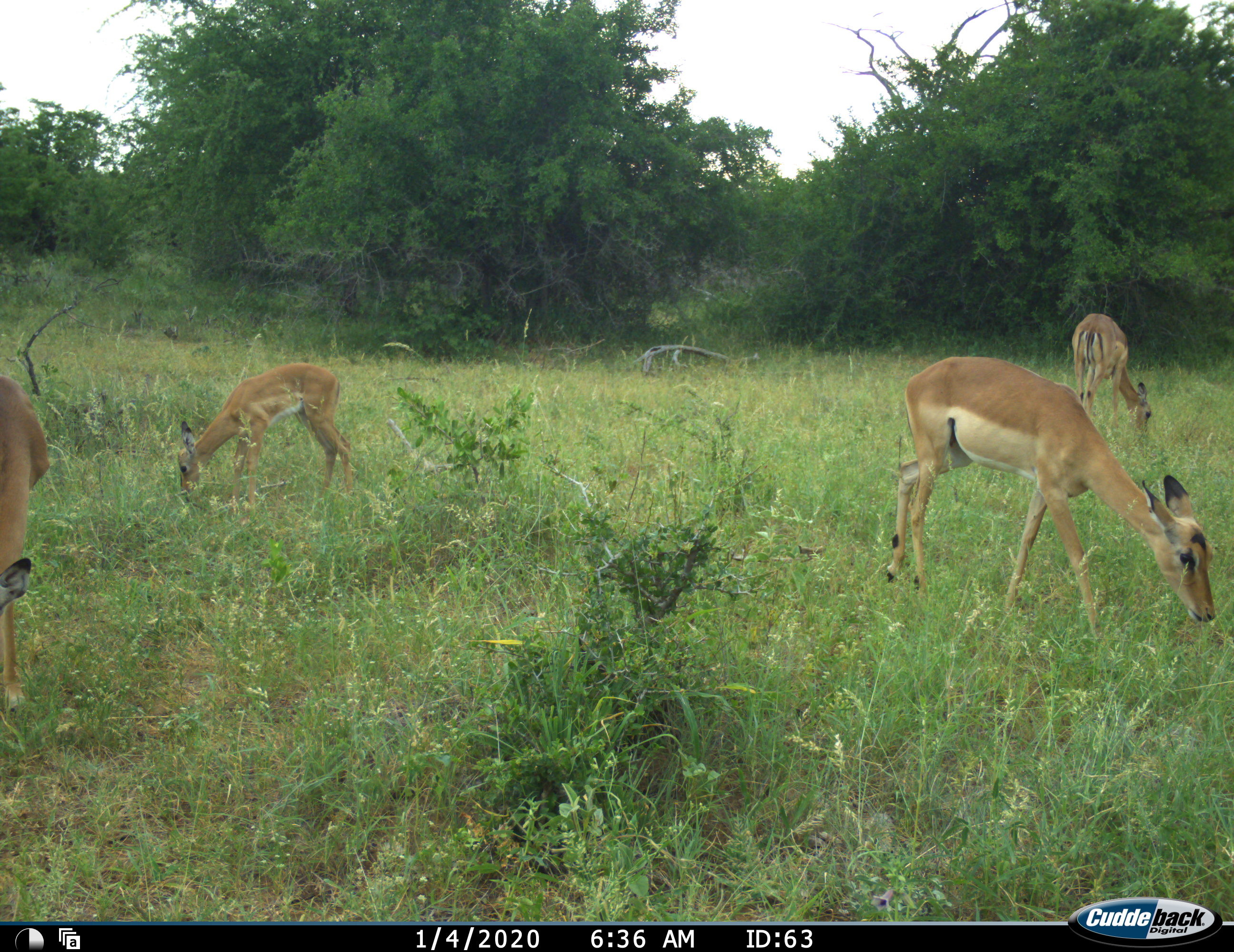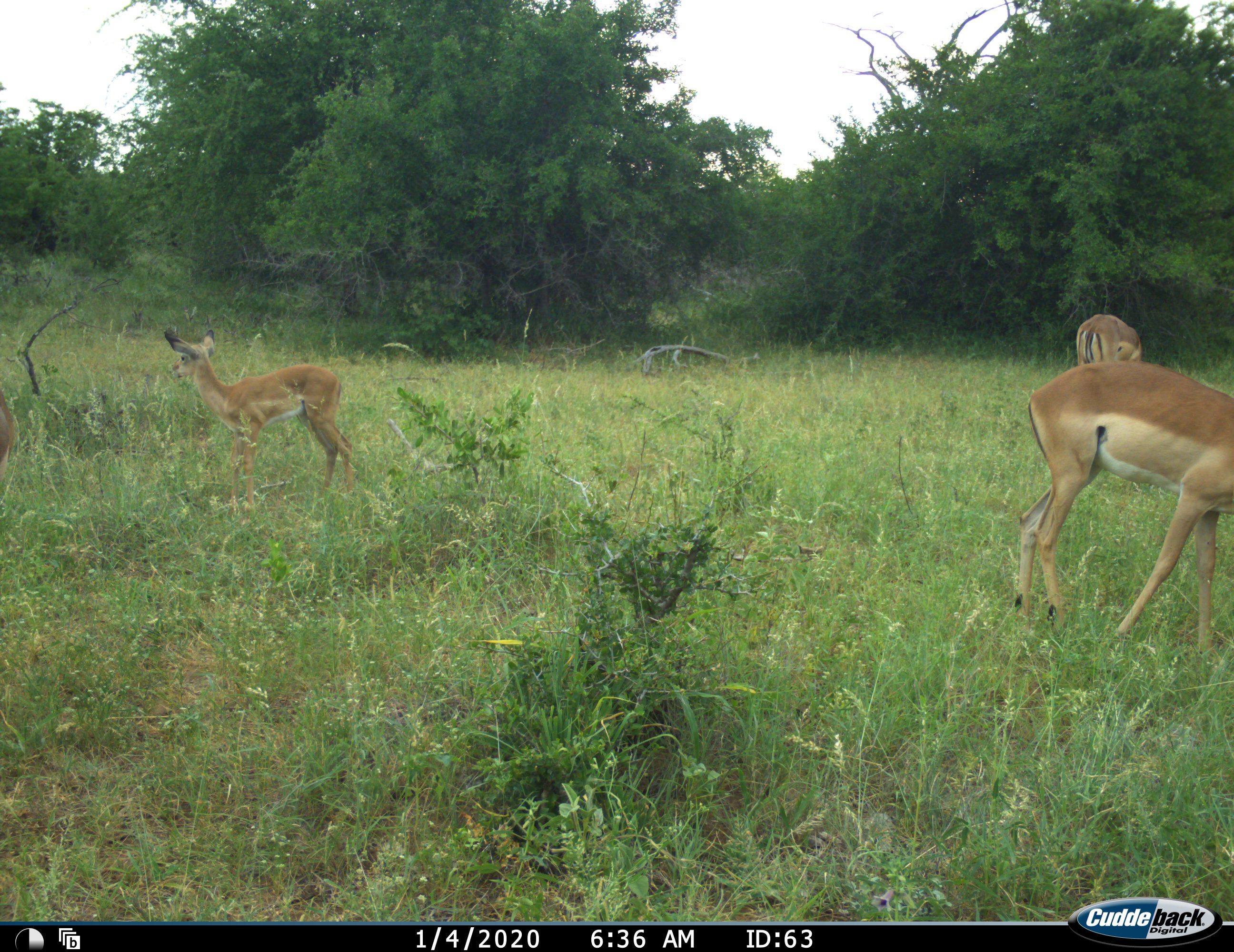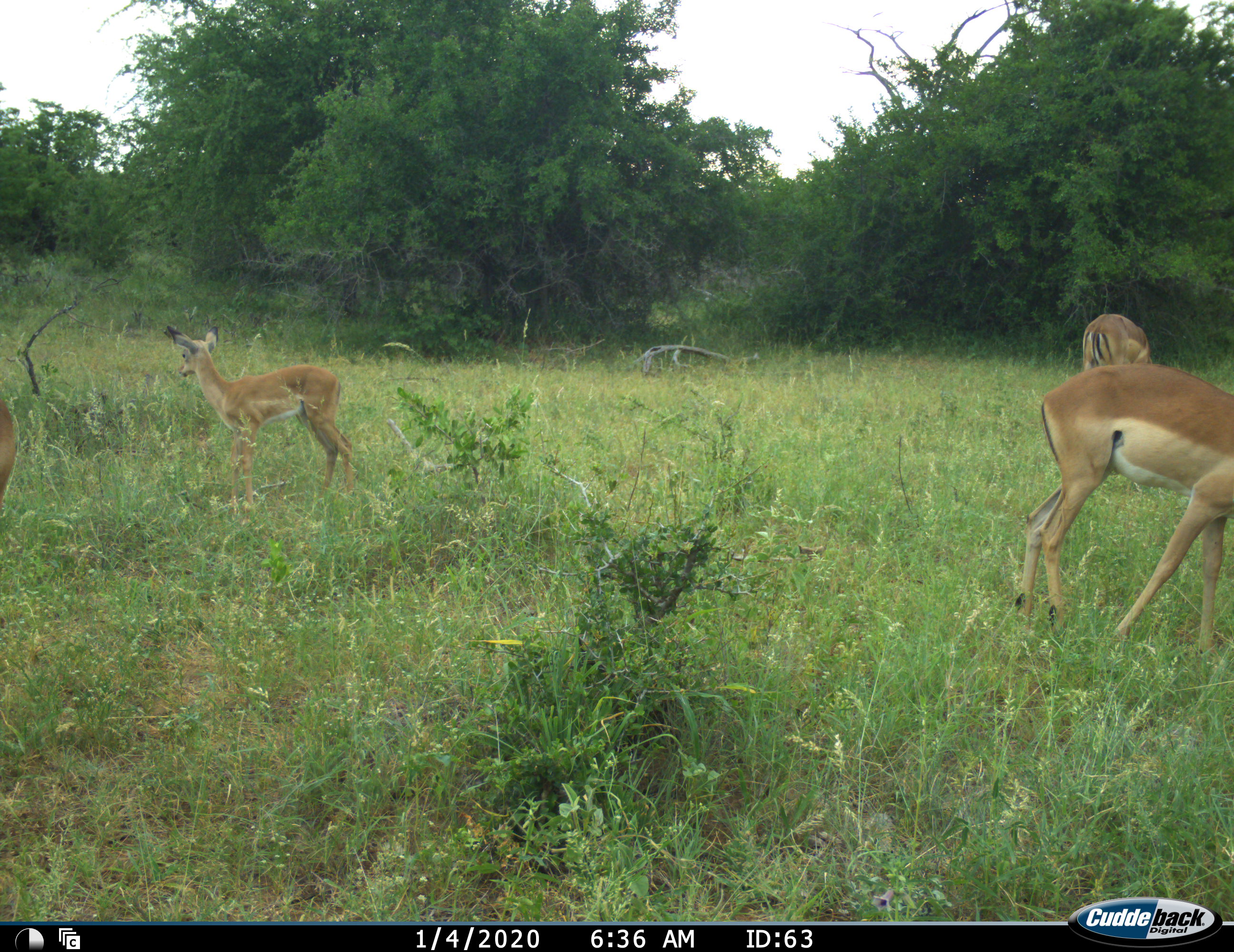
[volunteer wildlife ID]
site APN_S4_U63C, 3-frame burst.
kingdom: Animalia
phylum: Chordata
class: Mammalia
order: Artiodactyla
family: Bovidae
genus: Aepyceros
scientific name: Aepyceros melampus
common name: impala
Impala (Aepyceros melampus), count 4. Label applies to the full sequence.